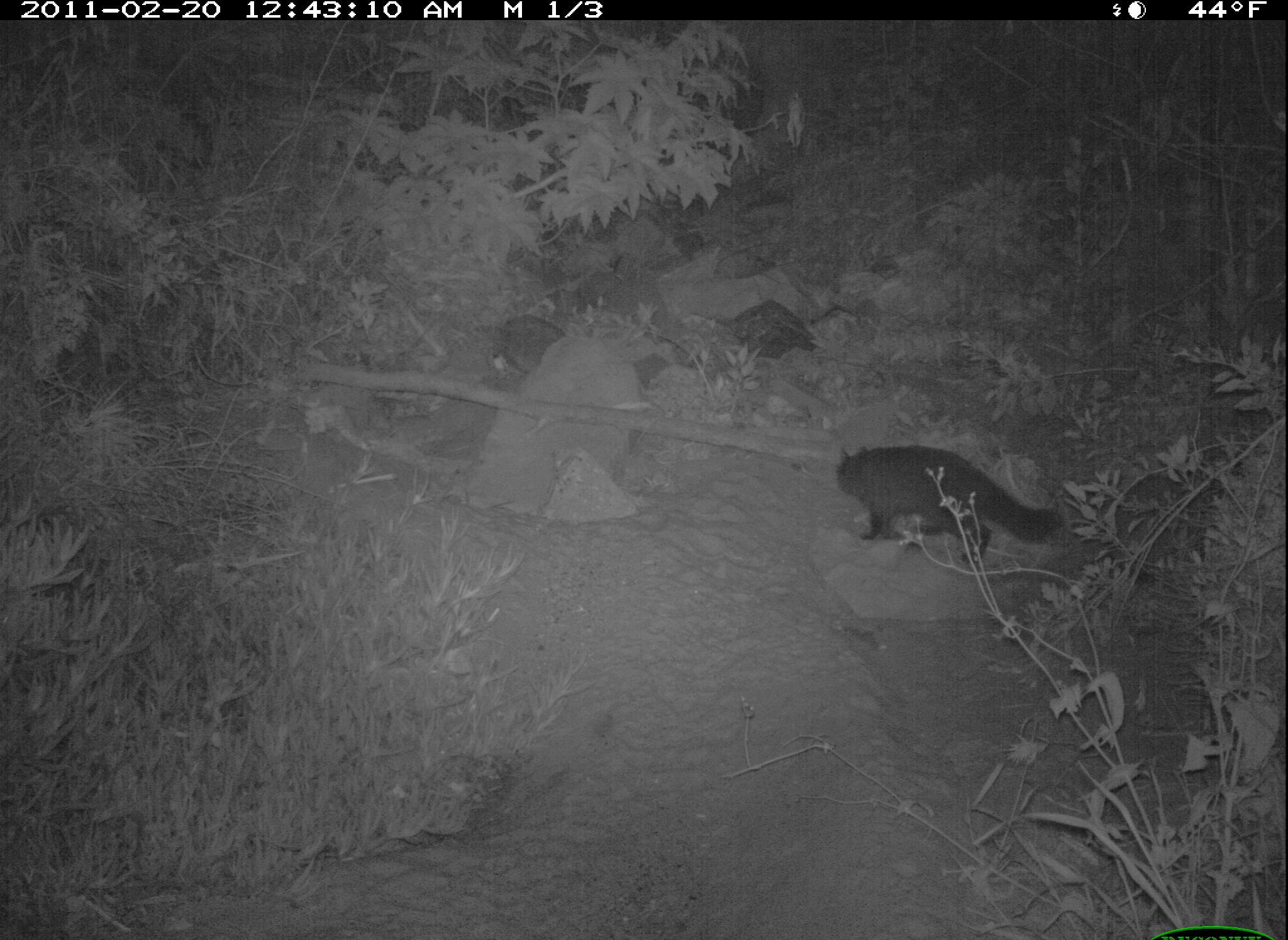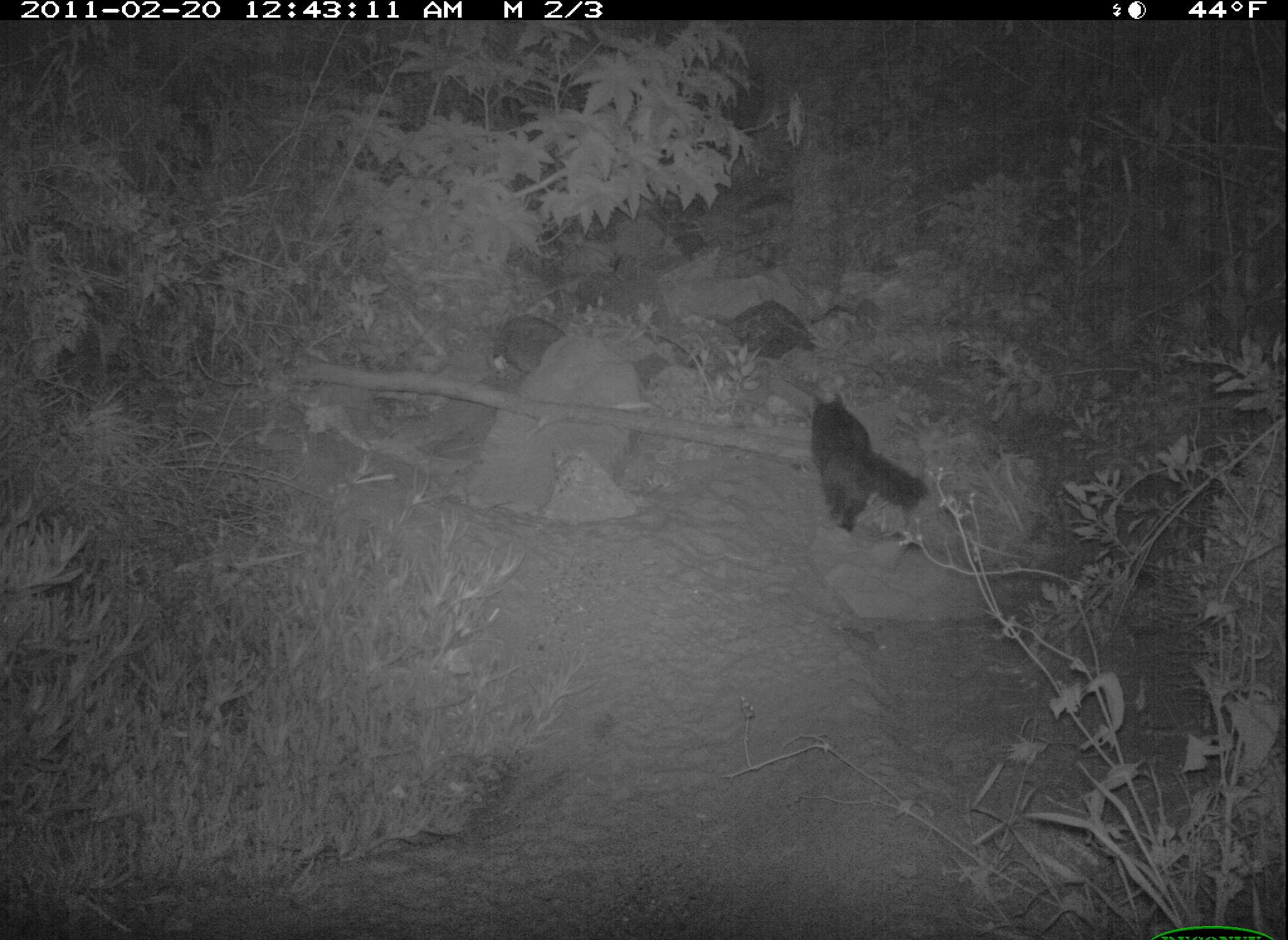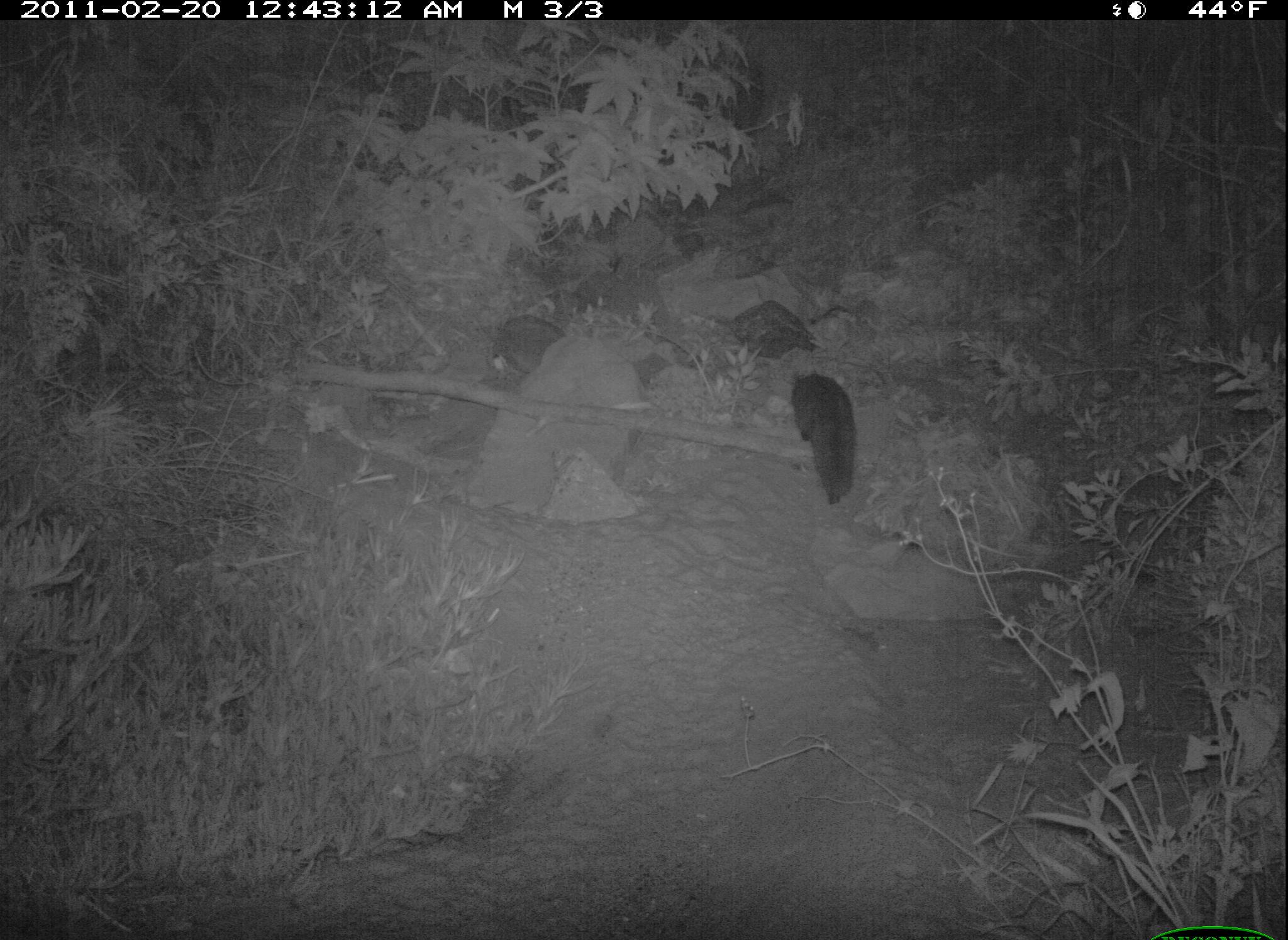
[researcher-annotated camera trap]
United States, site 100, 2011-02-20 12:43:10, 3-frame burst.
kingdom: Animalia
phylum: Chordata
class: Mammalia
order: Carnivora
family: Felidae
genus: Felis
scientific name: Felis catus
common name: cat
Cat (Felis catus).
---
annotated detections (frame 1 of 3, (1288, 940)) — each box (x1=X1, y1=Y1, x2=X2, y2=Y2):
cat: (x1=811, y1=416, x2=1085, y2=610)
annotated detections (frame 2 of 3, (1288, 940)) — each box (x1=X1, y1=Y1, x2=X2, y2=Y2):
cat: (x1=800, y1=380, x2=942, y2=535)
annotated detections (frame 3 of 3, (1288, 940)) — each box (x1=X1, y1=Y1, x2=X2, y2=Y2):
cat: (x1=779, y1=345, x2=879, y2=519)